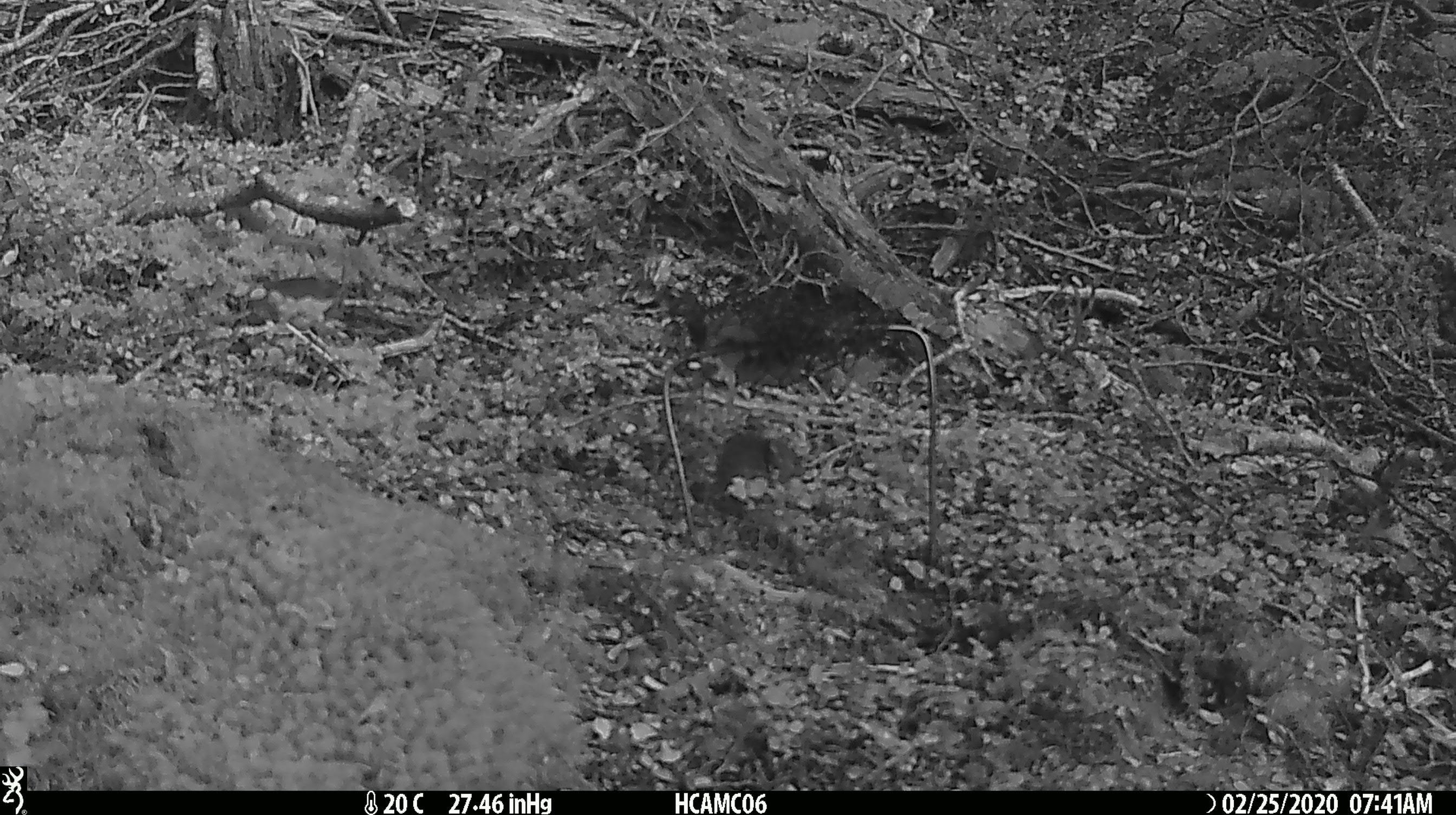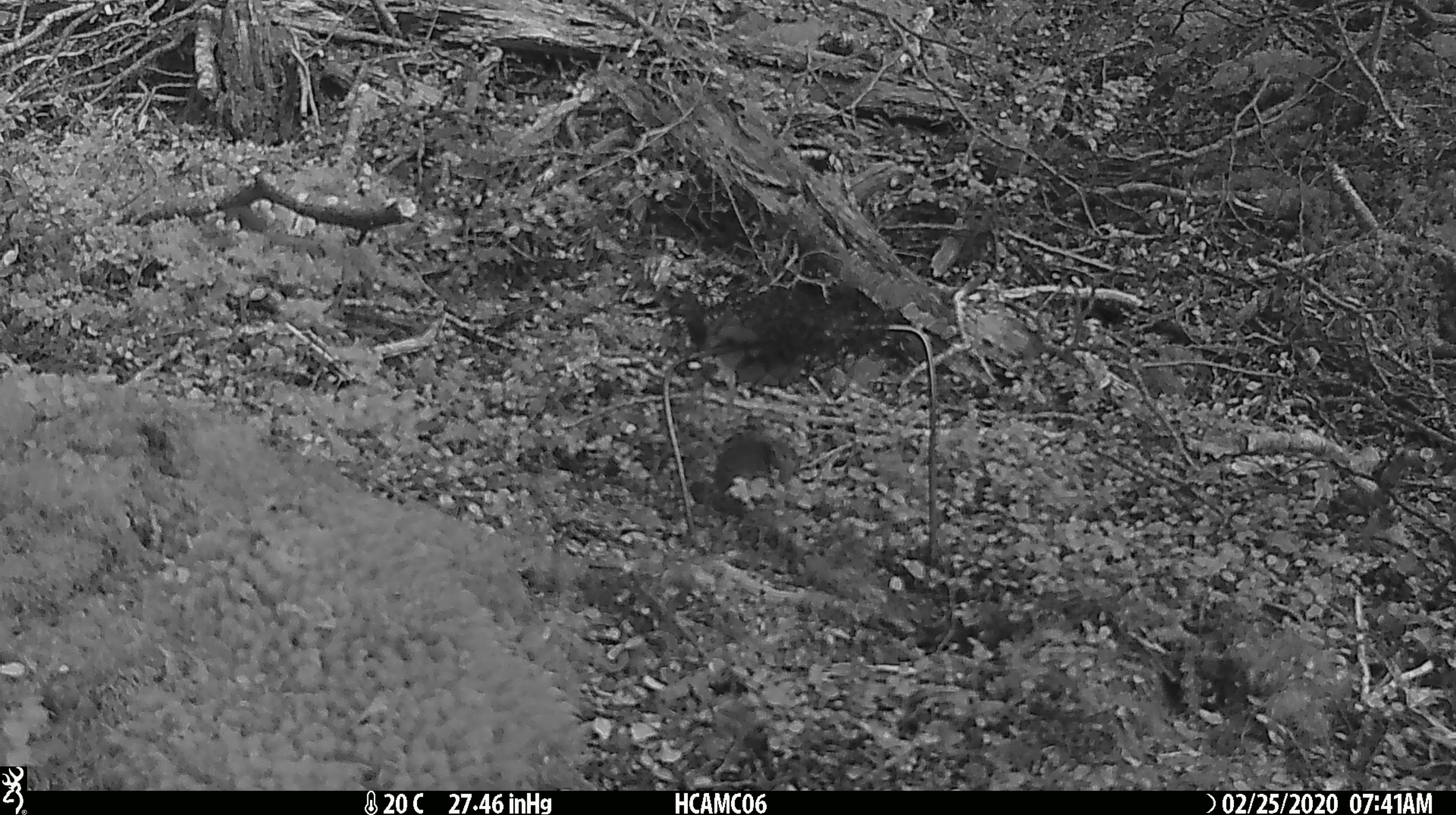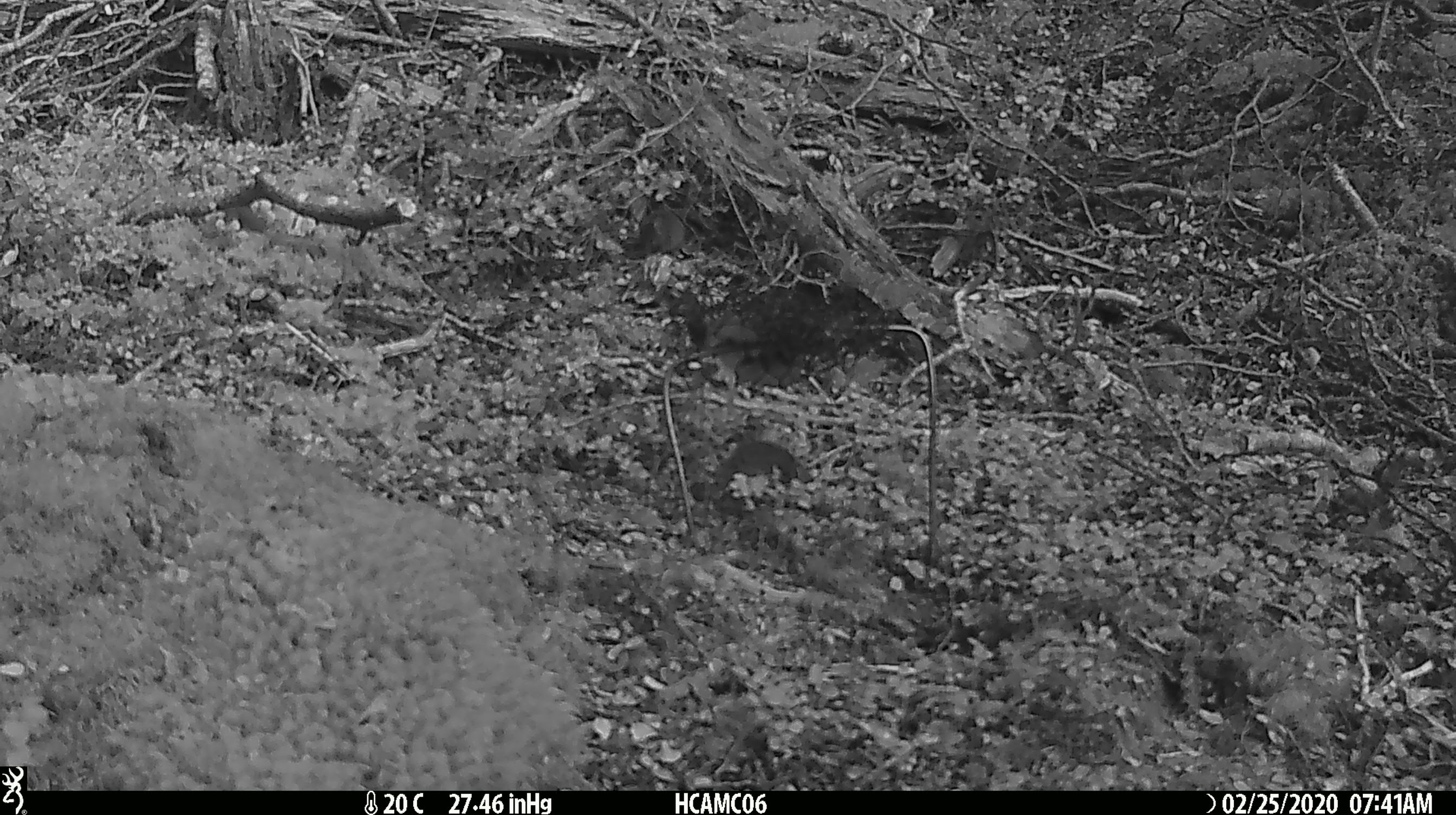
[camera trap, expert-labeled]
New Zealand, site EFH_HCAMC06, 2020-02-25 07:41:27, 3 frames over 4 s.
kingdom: Animalia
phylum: Chordata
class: Mammalia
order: Rodentia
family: Muridae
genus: Mus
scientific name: Mus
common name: mouse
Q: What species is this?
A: Mouse (Mus).